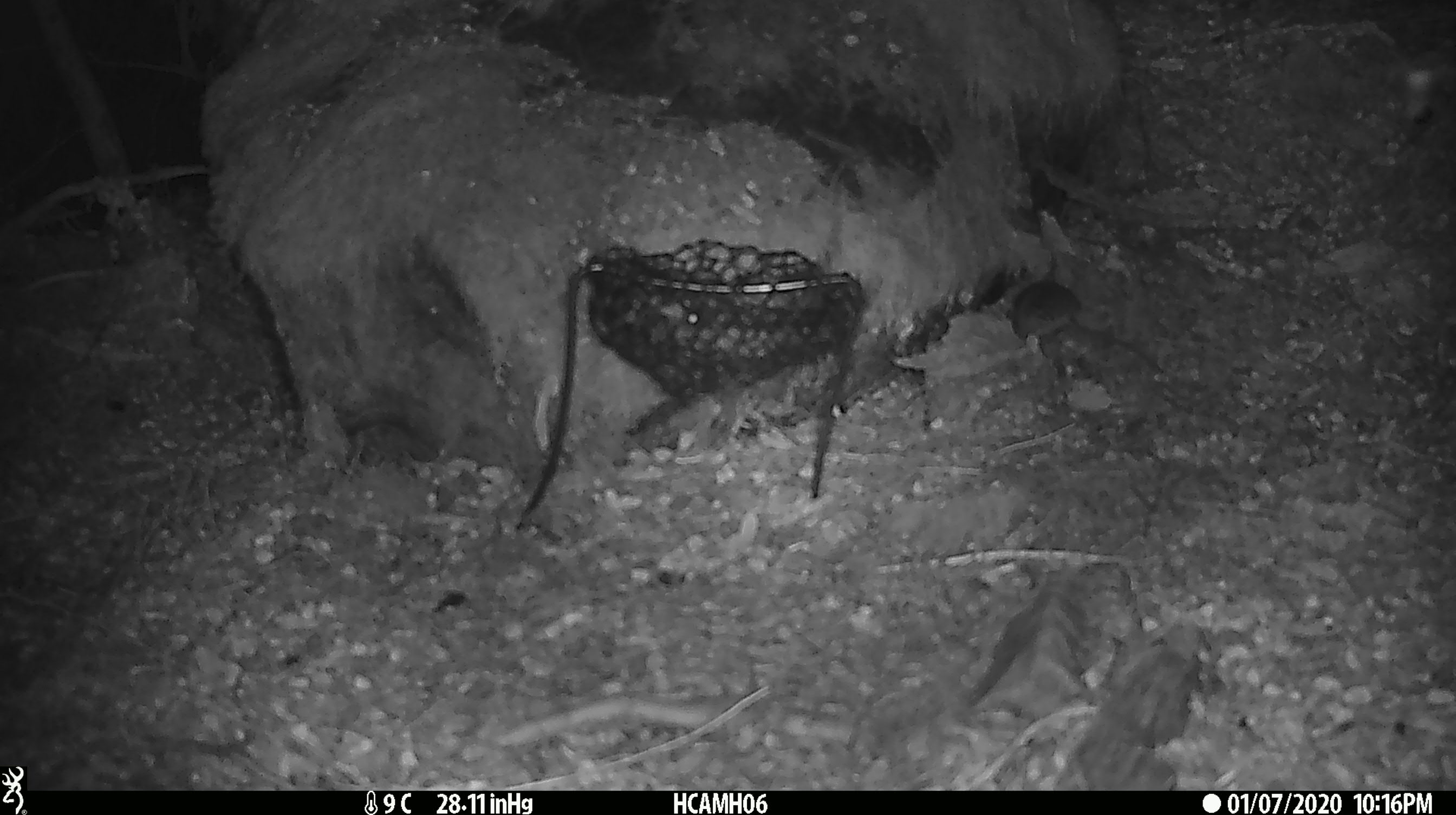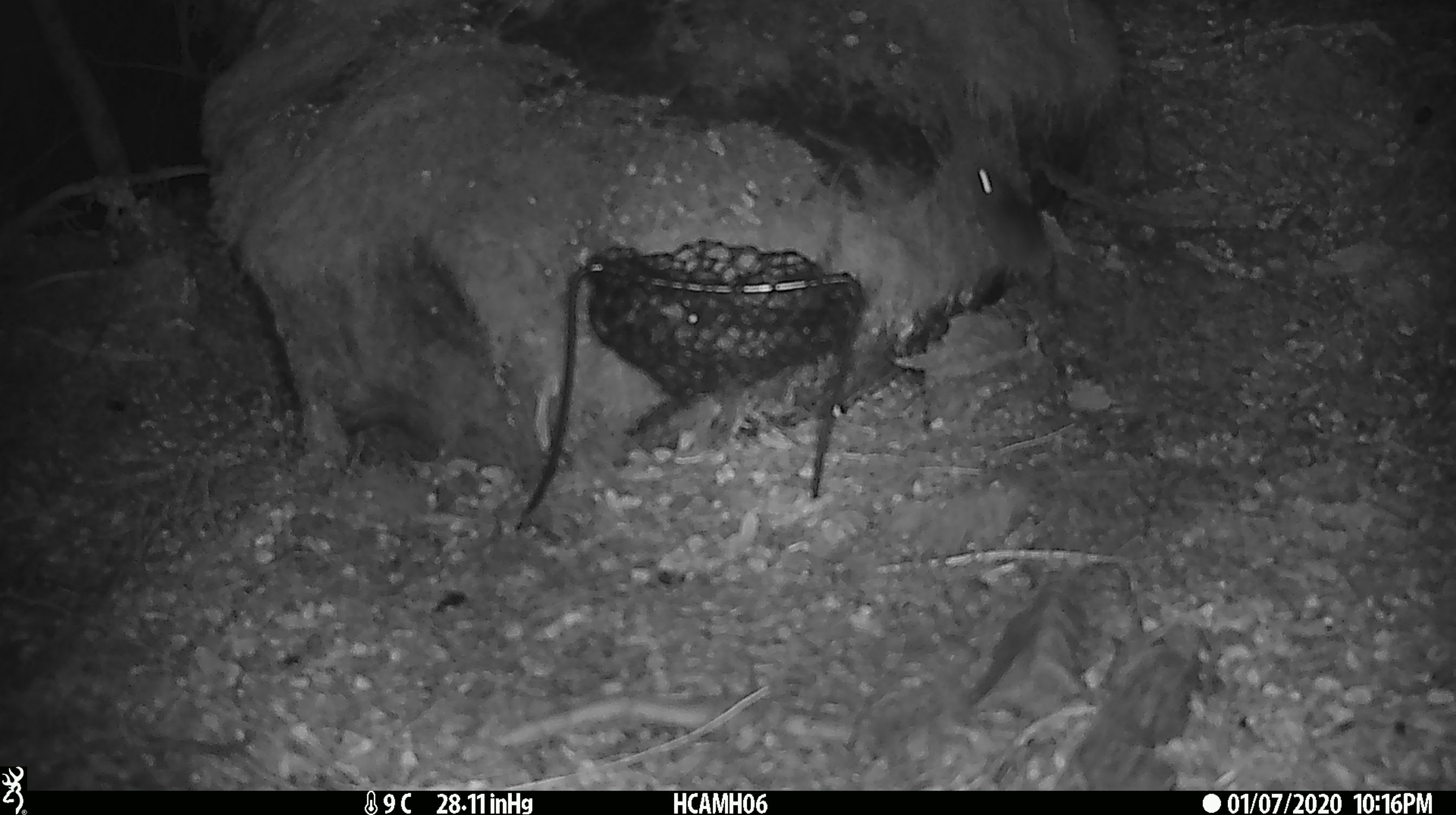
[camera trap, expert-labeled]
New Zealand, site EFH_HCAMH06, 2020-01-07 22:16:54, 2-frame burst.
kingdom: Animalia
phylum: Chordata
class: Mammalia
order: Rodentia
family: Muridae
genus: Mus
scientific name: Mus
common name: mouse